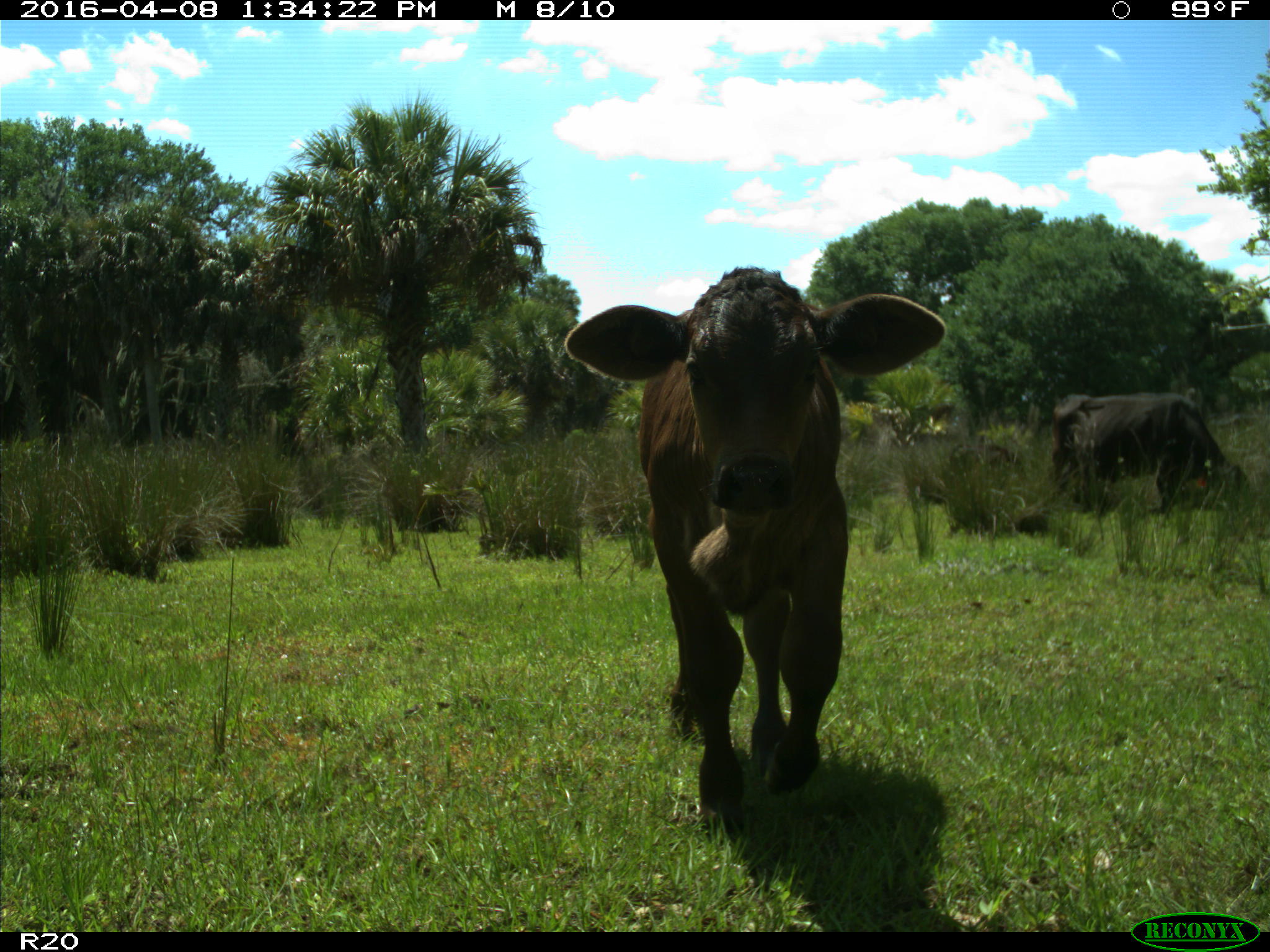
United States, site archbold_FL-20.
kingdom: Animalia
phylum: Chordata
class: Mammalia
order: Artiodactyla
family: Bovidae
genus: Bos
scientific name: Bos taurus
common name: domestic cow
Bos taurus (domestic cow).